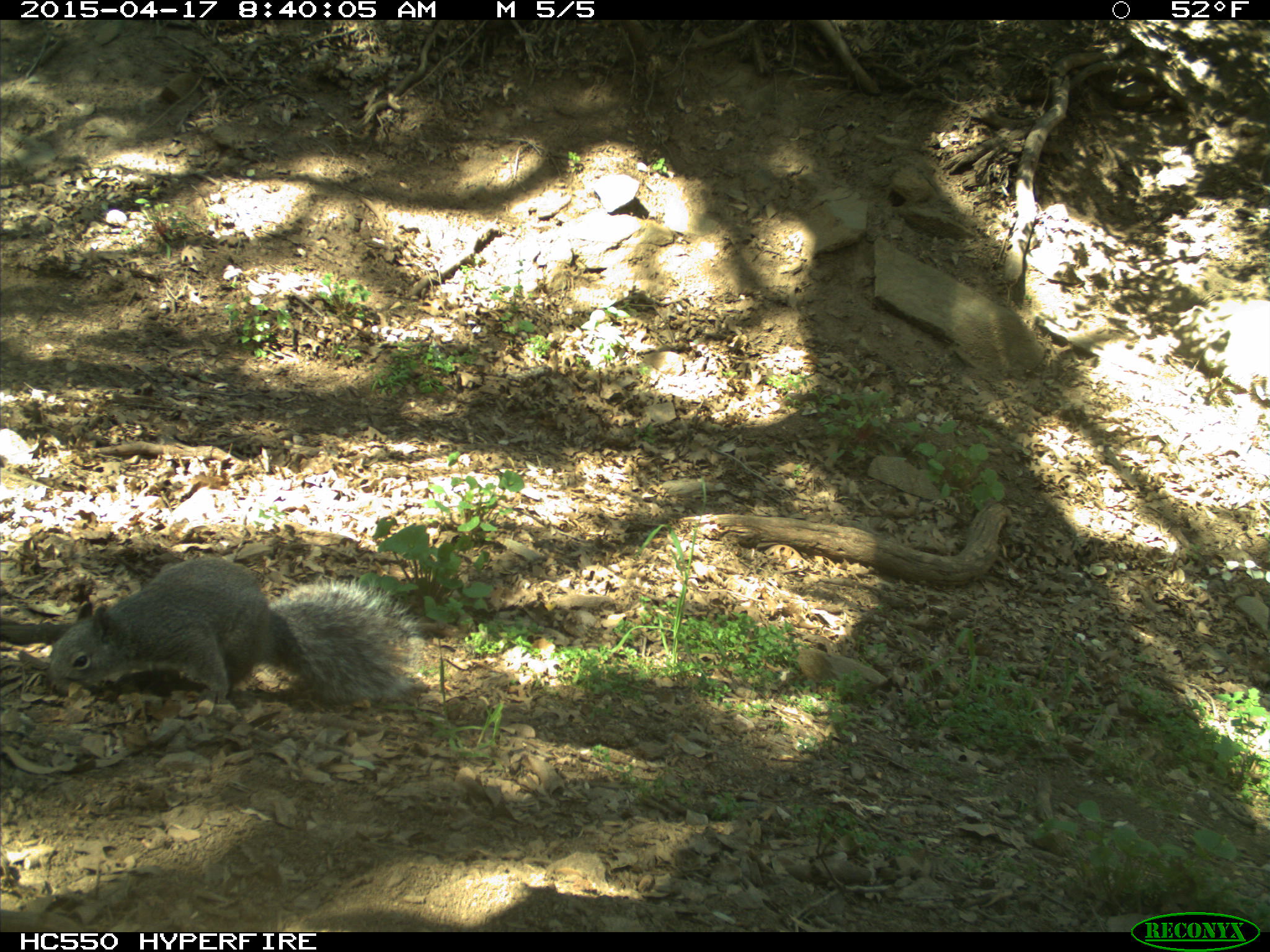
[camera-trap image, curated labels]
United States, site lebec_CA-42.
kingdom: Animalia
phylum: Chordata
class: Mammalia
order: Rodentia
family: Sciuridae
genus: Sciurus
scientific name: Sciurus carolinensis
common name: eastern gray squirrel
Sciurus carolinensis (eastern gray squirrel).